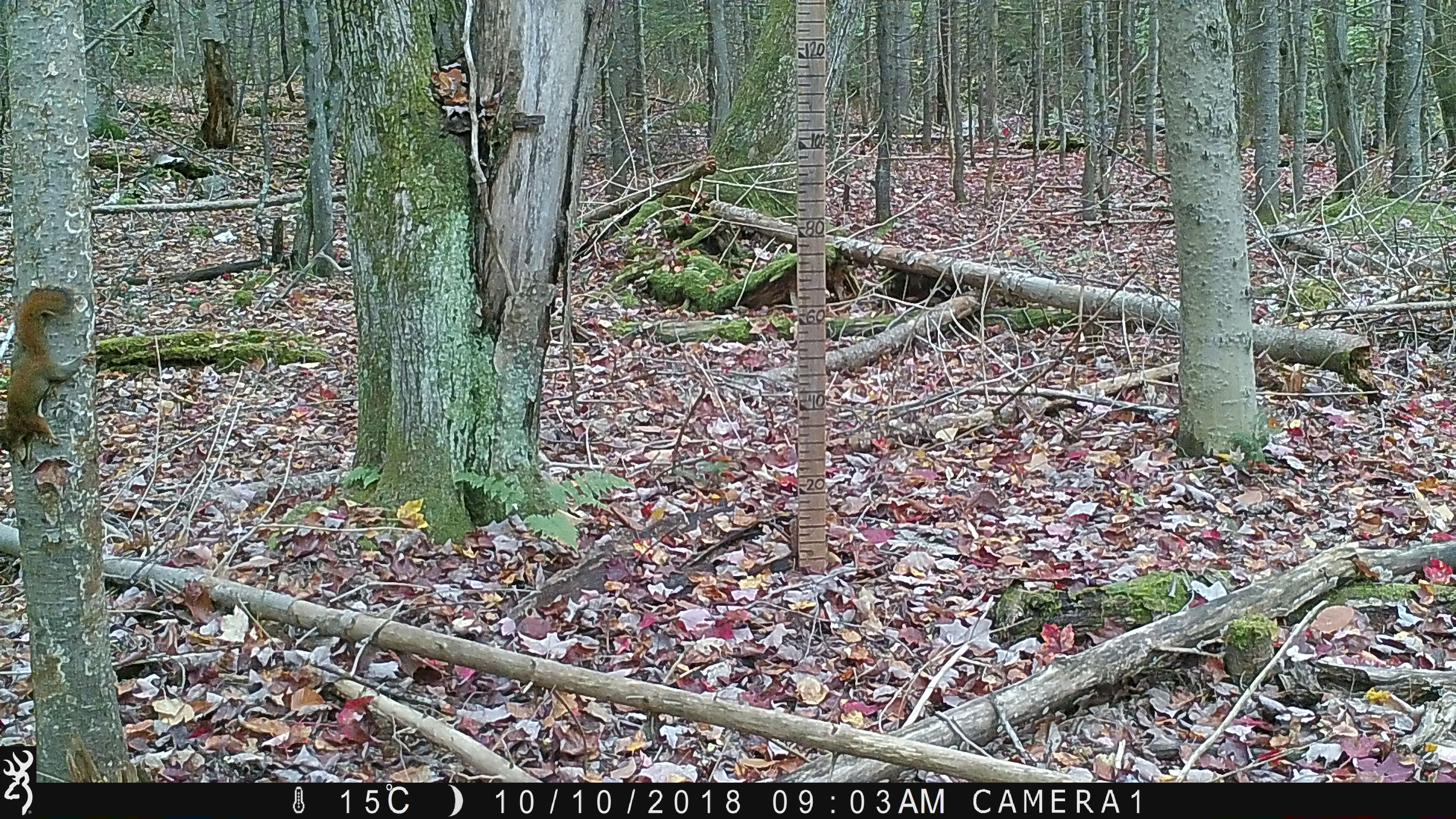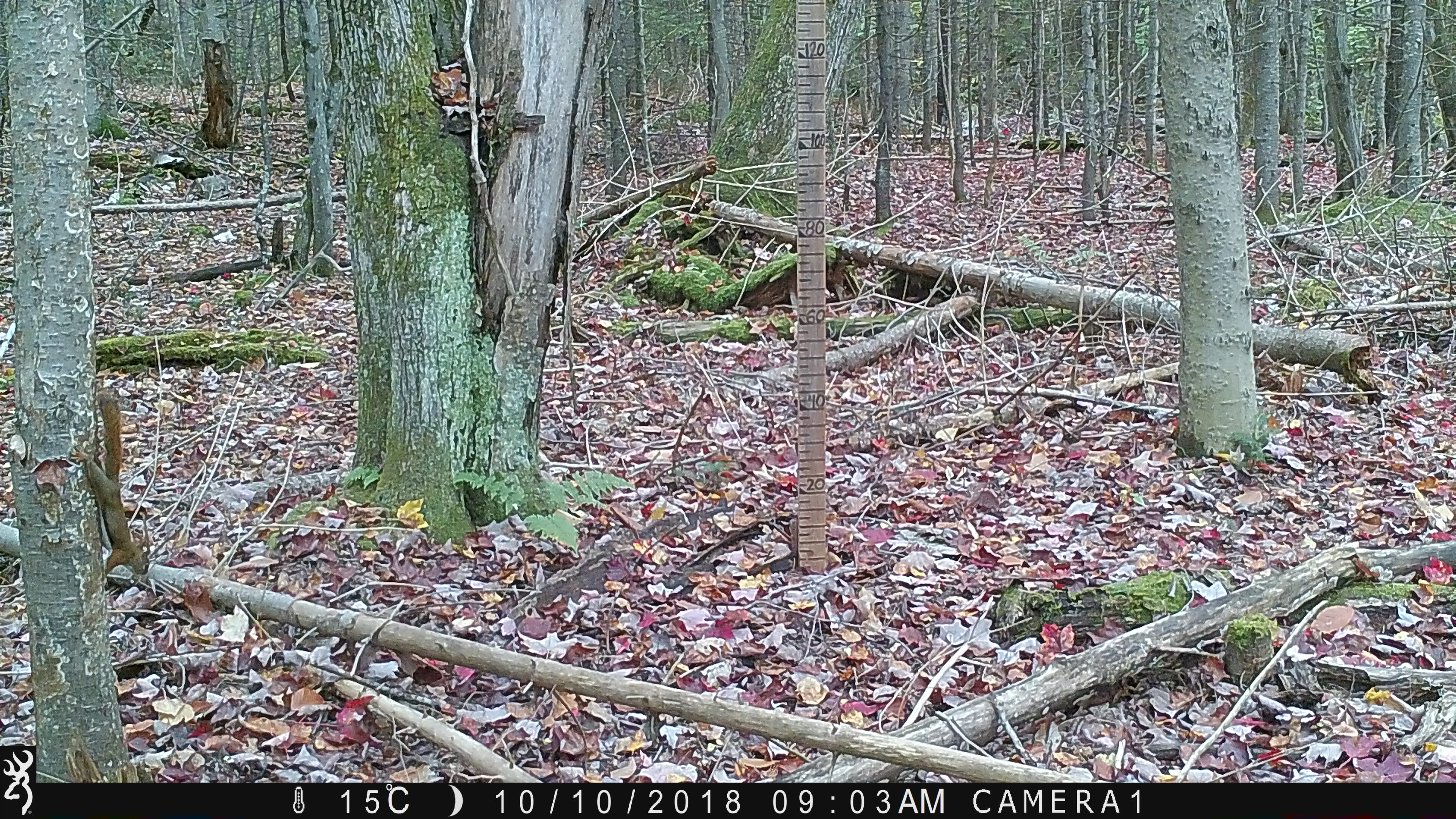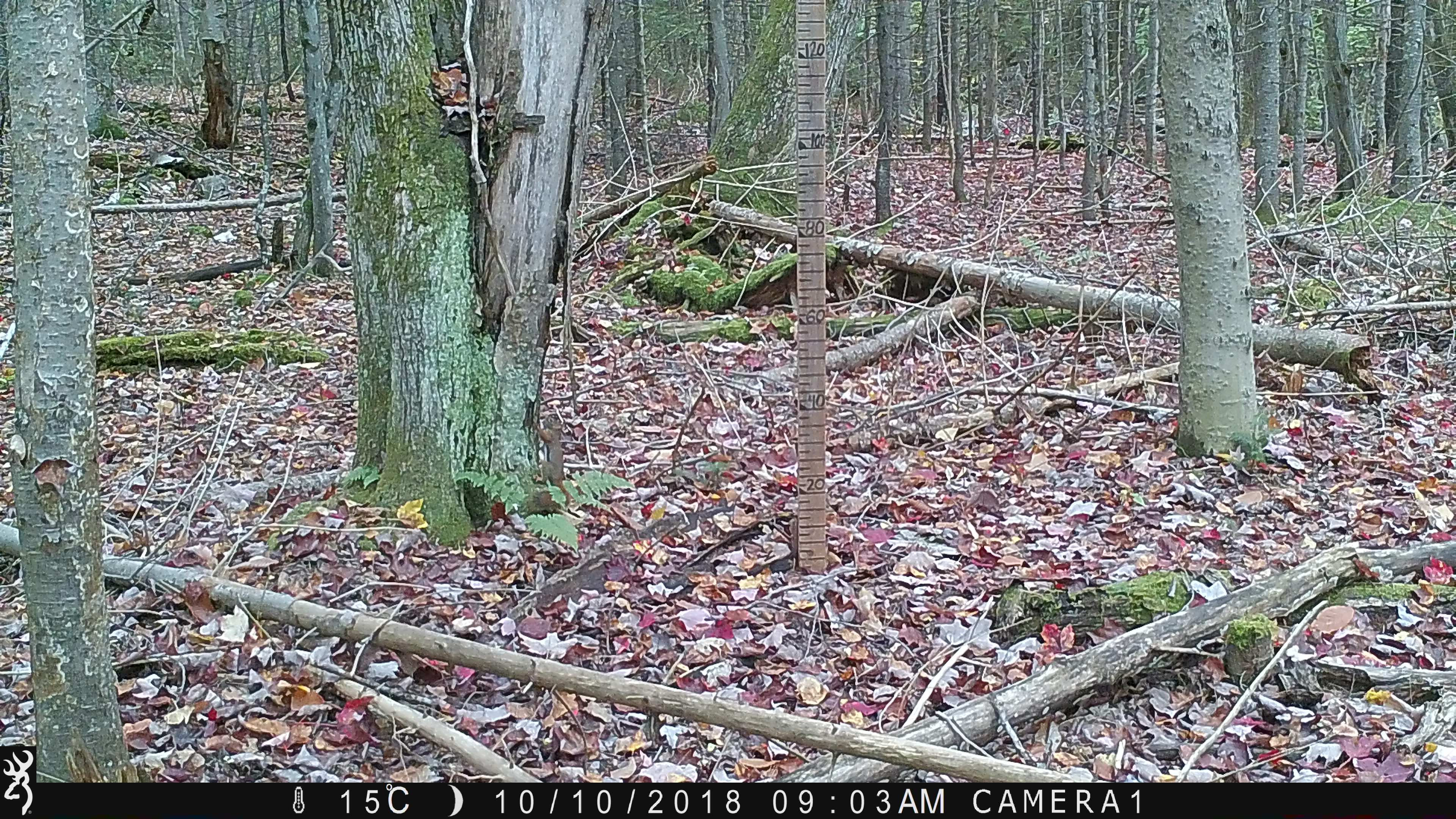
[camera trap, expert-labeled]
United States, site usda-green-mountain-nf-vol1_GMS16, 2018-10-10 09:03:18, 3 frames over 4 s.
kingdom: Animalia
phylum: Chordata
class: Mammalia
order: Rodentia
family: Sciuridae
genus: Tamiasciurus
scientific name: Tamiasciurus hudsonicus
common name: red squirrel